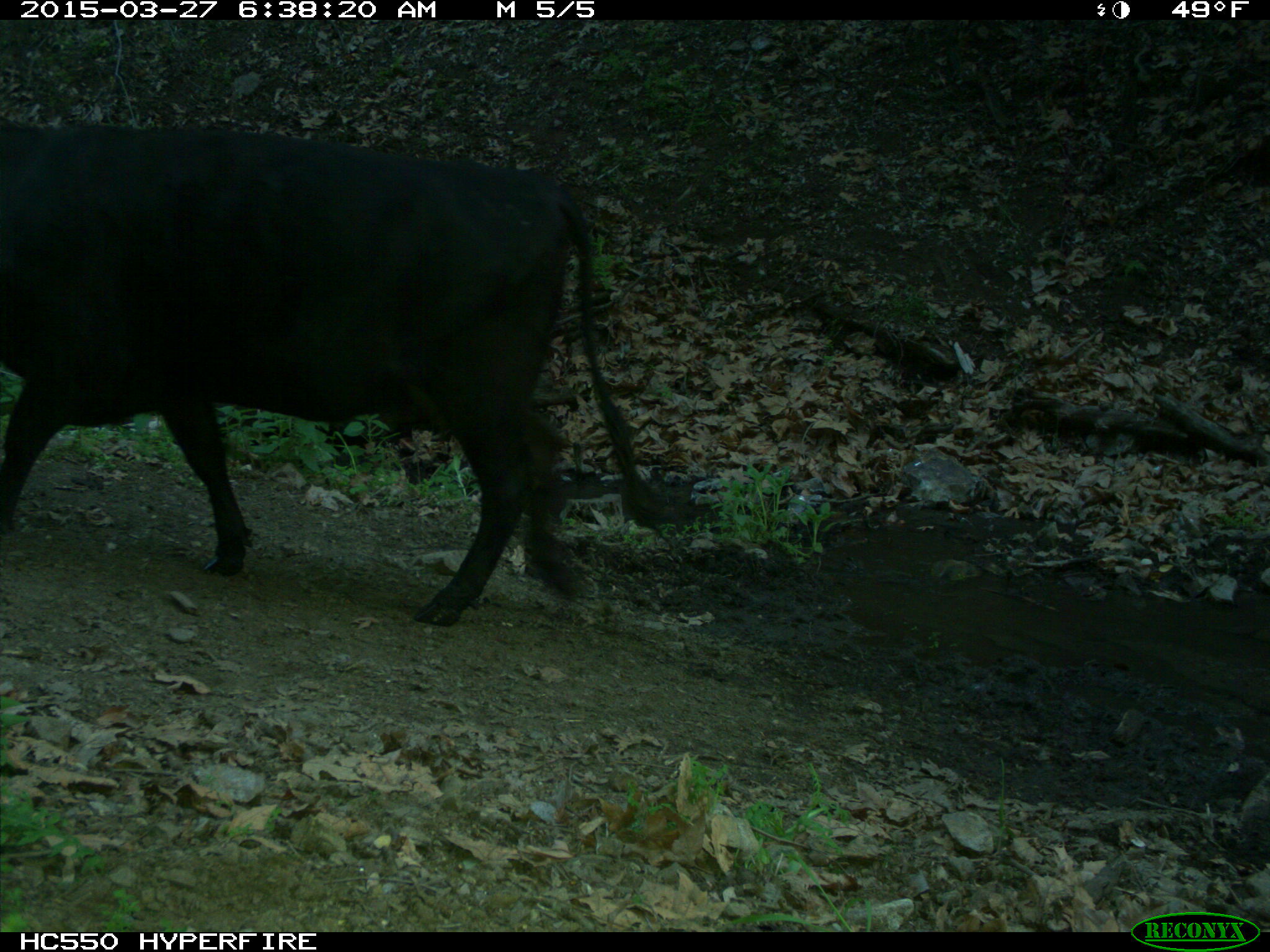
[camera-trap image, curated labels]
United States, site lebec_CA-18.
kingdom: Animalia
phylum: Chordata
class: Mammalia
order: Artiodactyla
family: Bovidae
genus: Bos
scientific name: Bos taurus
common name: domestic cow